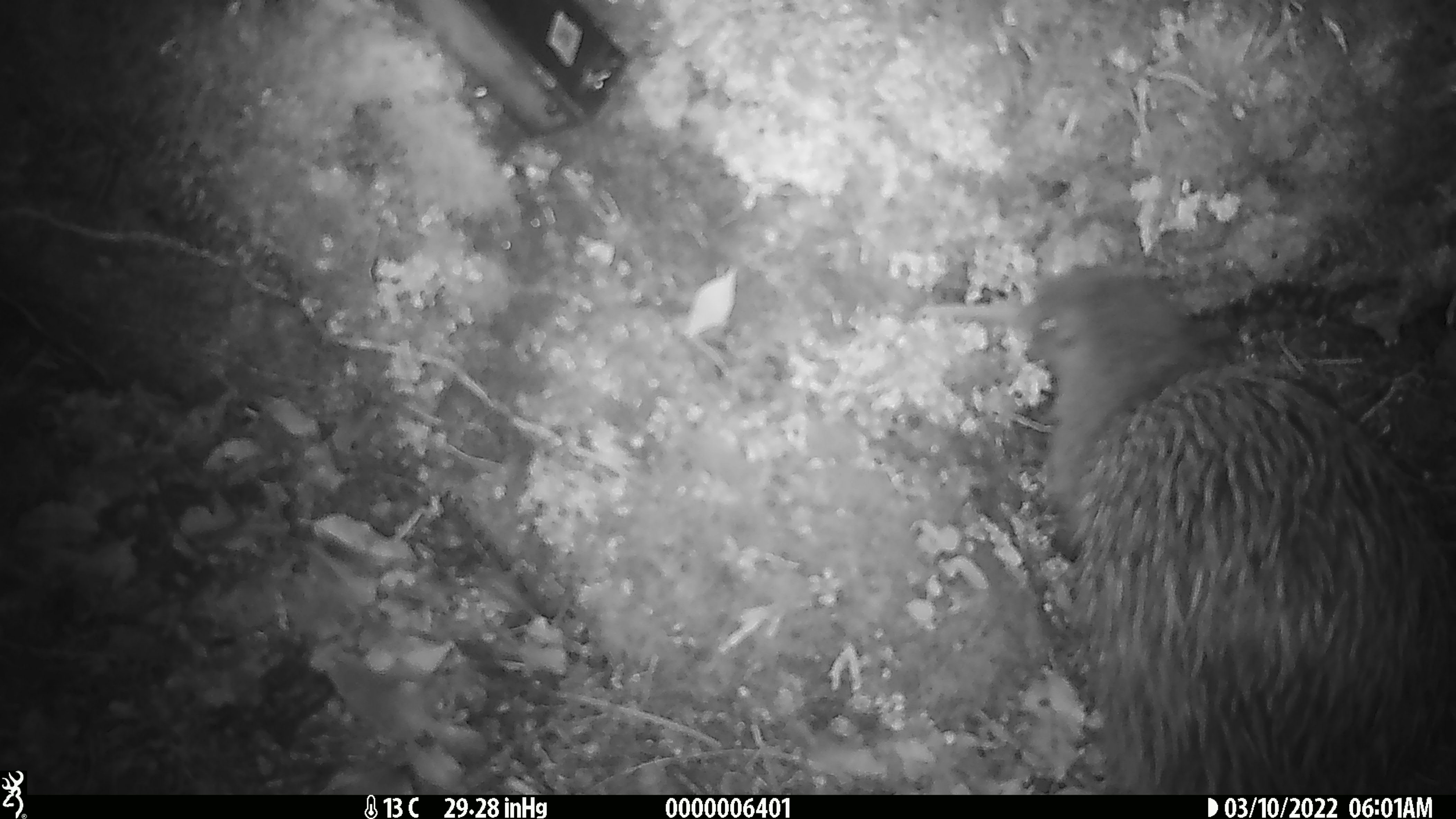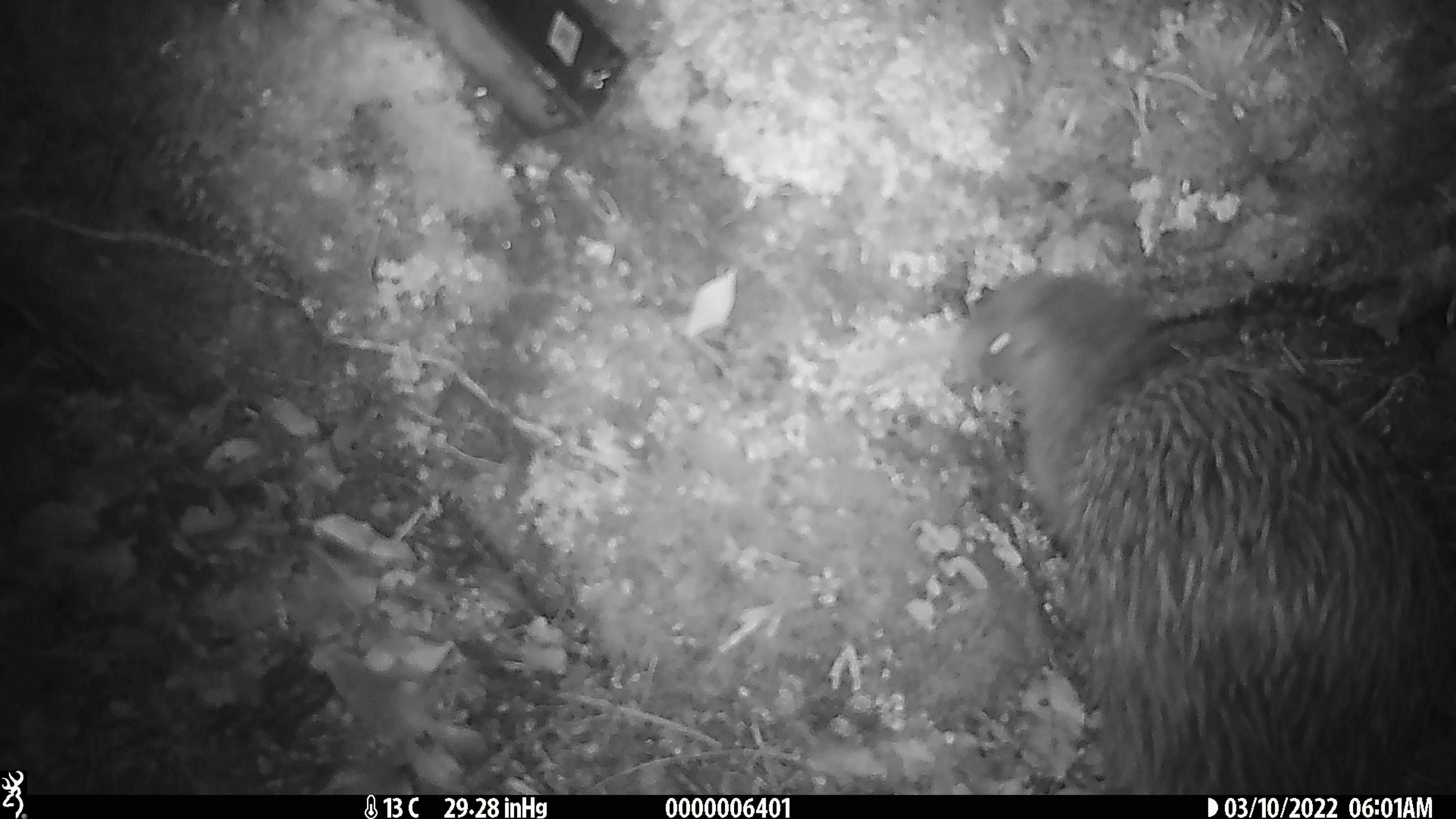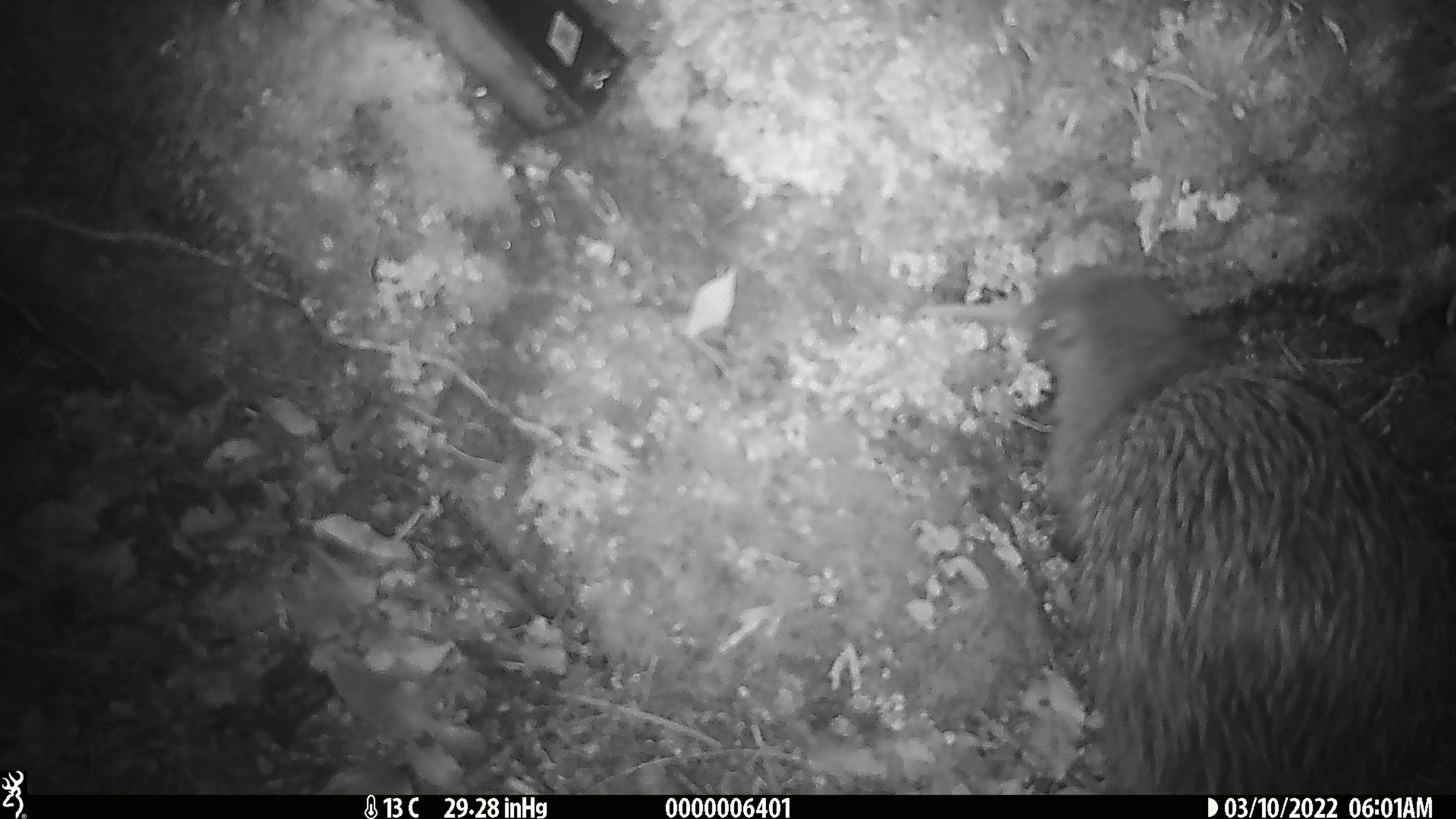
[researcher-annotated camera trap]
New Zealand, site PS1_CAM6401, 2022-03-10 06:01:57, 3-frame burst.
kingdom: Animalia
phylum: Chordata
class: Aves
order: Apterygiformes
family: Apterygidae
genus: Apteryx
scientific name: Apteryx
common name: kiwi